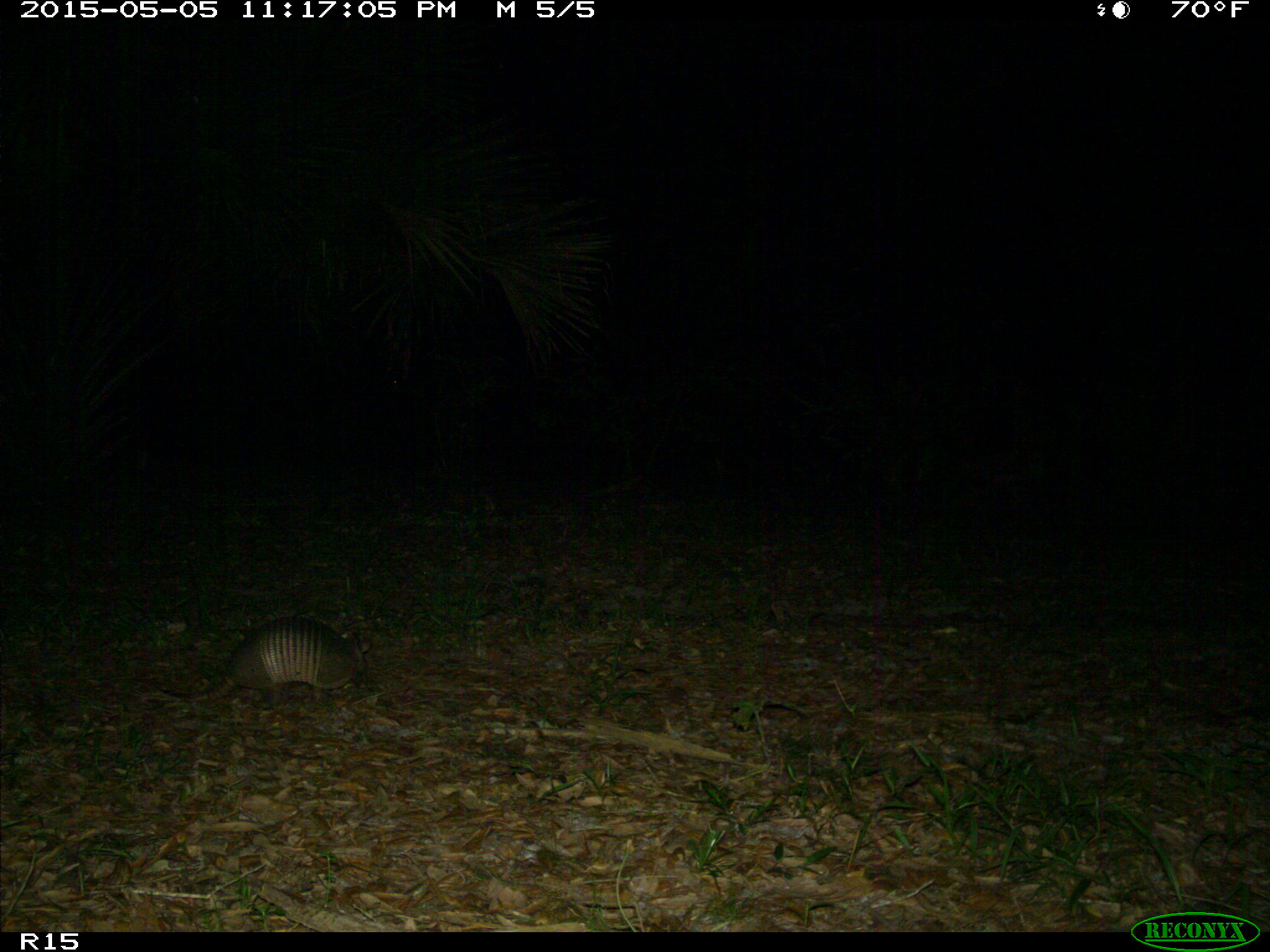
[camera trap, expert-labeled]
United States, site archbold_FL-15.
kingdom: Animalia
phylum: Chordata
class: Mammalia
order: Cingulata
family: Dasypodidae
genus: Dasypus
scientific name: Dasypus novemcinctus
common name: nine-banded armadillo